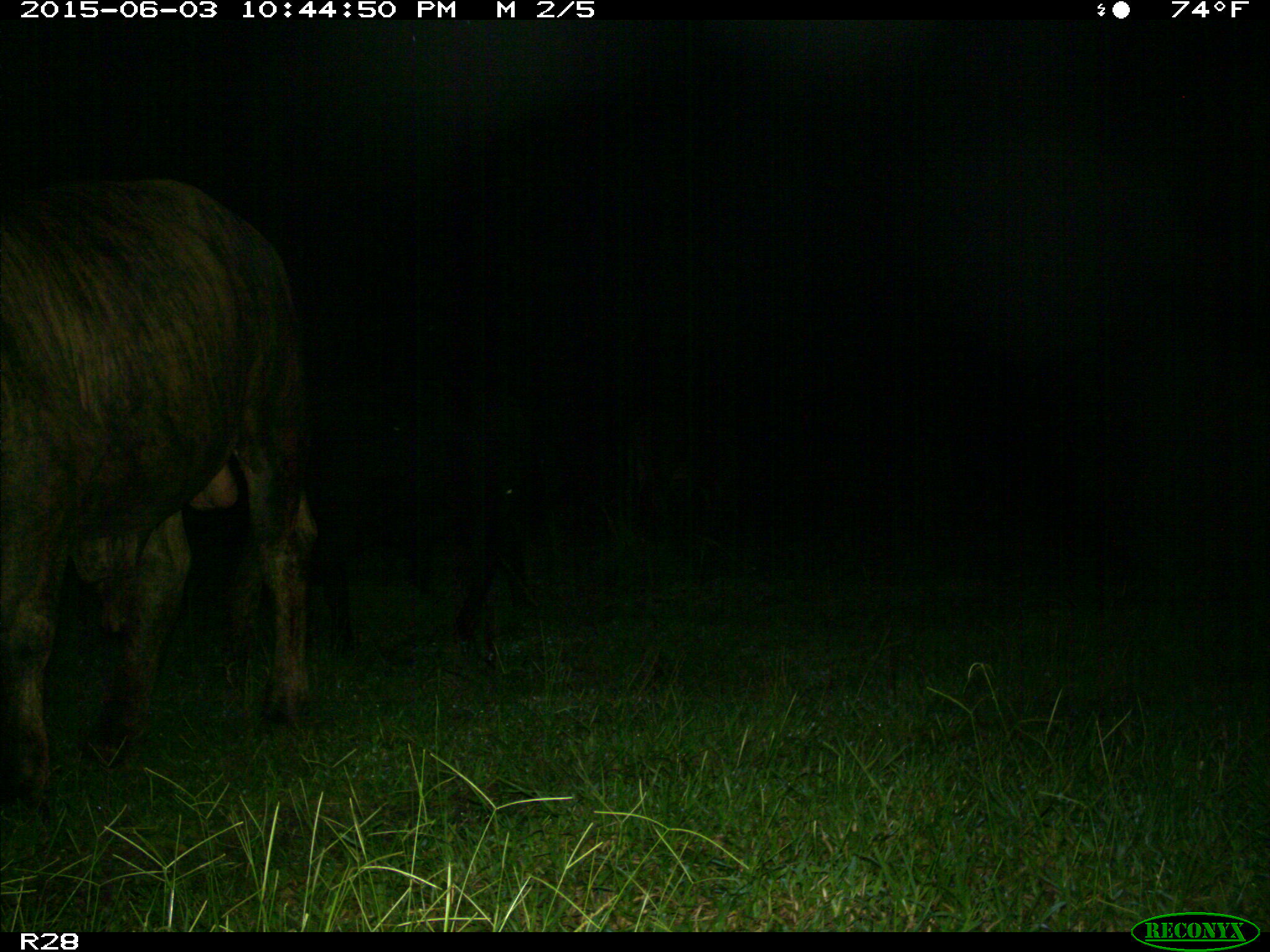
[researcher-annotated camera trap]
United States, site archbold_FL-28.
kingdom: Animalia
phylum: Chordata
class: Mammalia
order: Artiodactyla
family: Bovidae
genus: Bos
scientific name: Bos taurus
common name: domestic cow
Bos taurus (domestic cow).